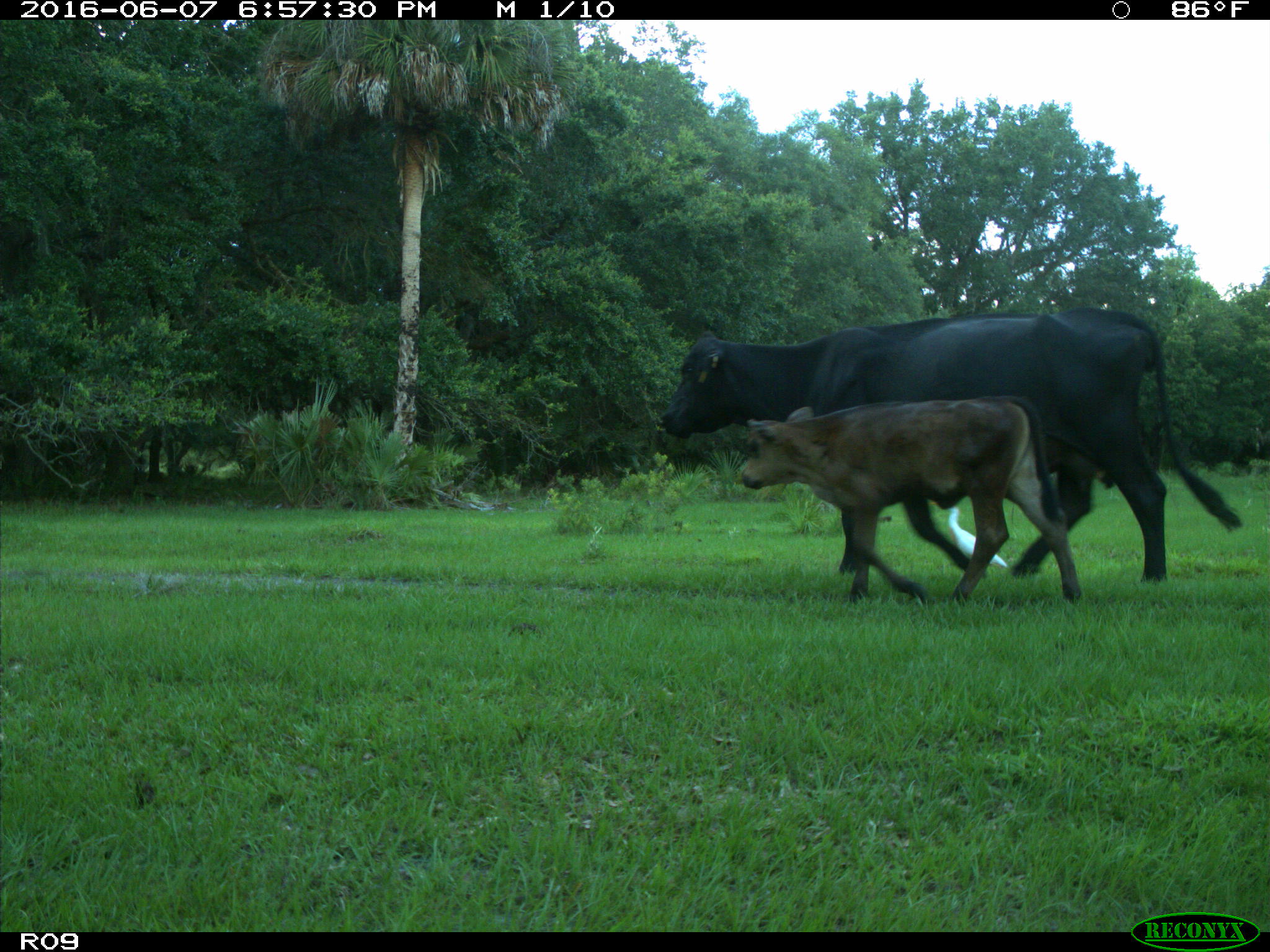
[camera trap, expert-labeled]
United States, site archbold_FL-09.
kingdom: Animalia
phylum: Chordata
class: Mammalia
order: Artiodactyla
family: Bovidae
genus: Bos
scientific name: Bos taurus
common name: domestic cow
Bos taurus (domestic cow).